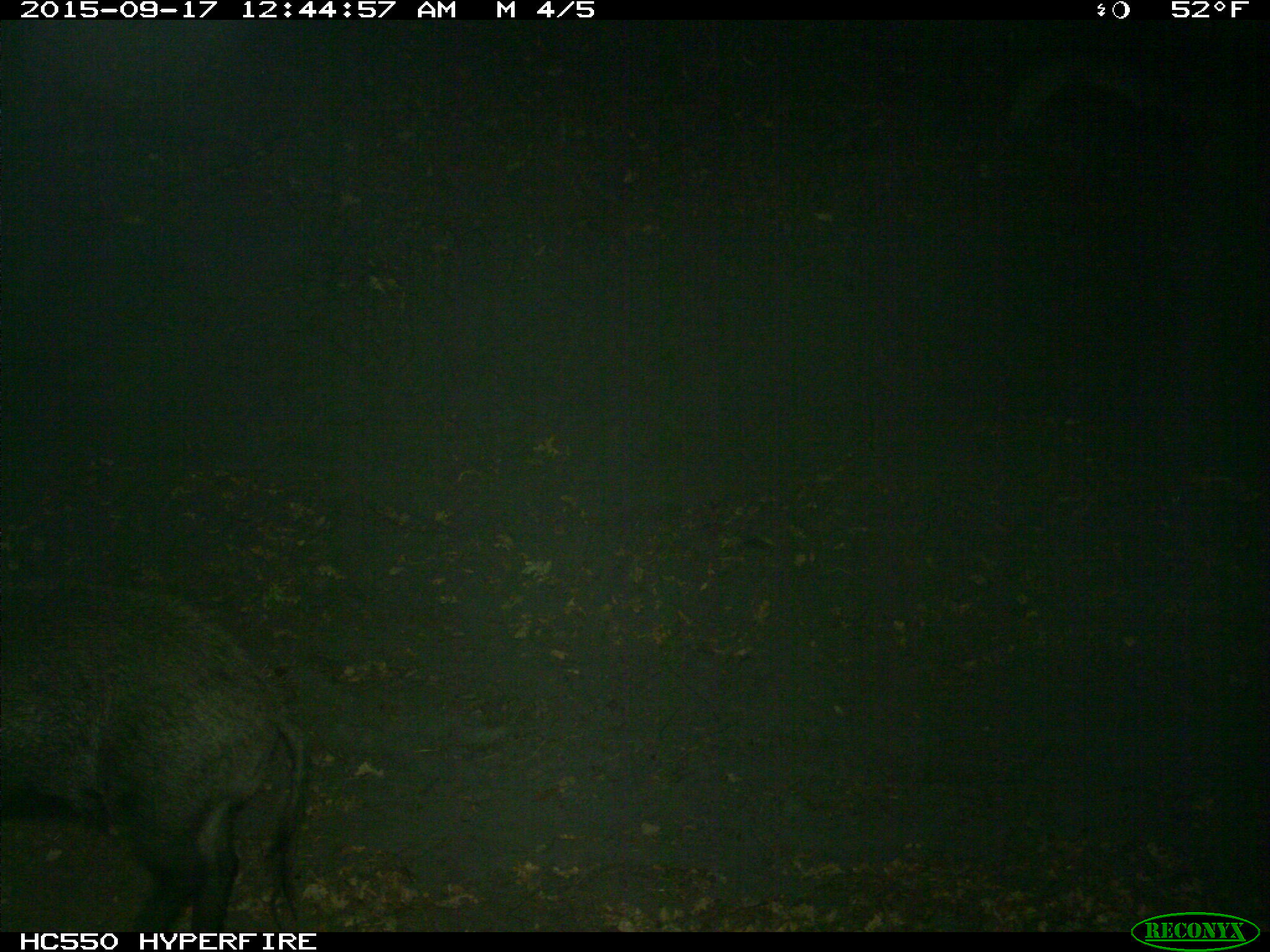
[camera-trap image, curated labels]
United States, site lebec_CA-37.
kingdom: Animalia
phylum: Chordata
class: Mammalia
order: Artiodactyla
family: Suidae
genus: Sus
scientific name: Sus scrofa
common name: wild boar